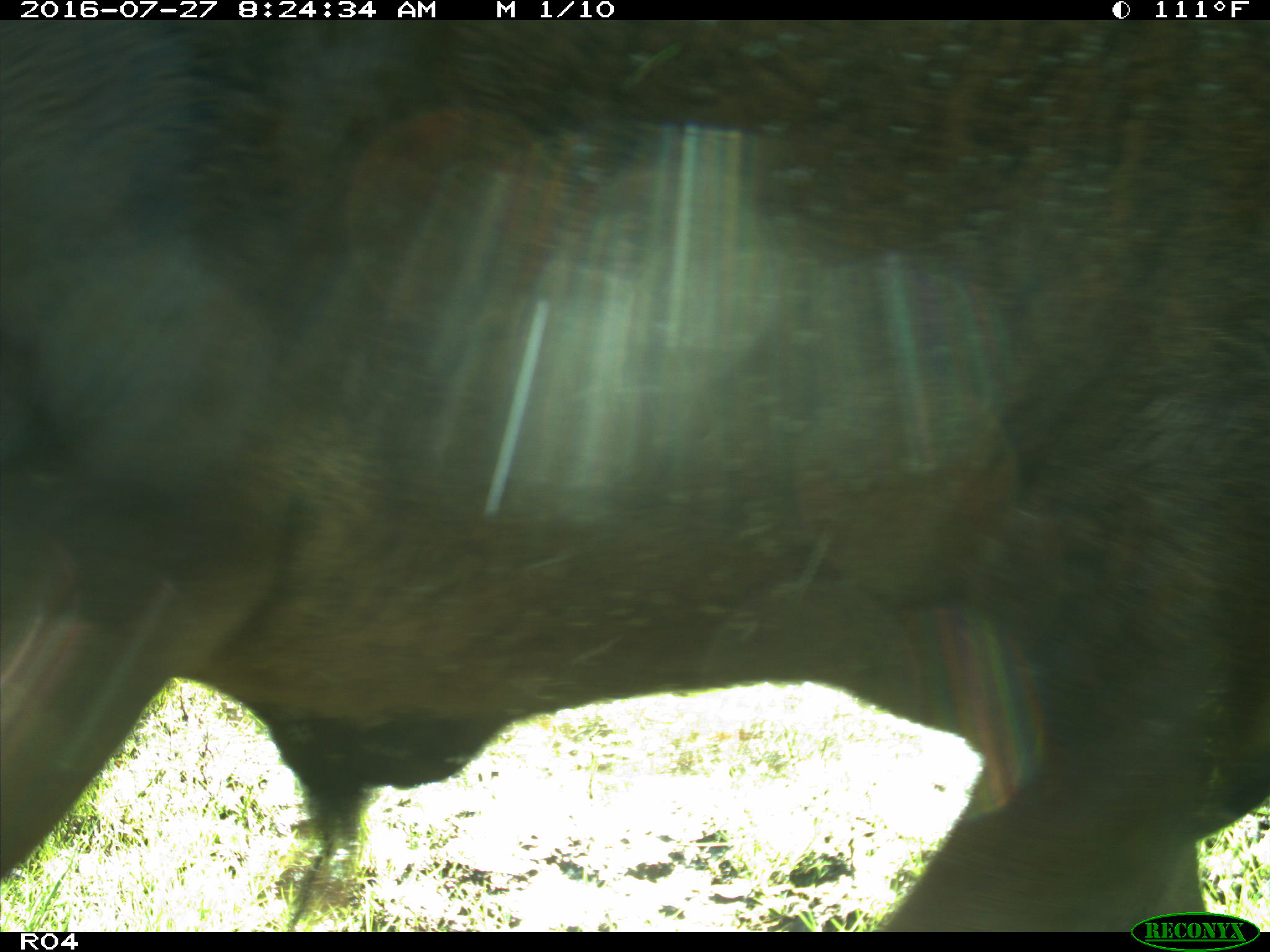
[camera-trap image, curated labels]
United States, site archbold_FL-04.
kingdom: Animalia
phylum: Chordata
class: Mammalia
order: Artiodactyla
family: Bovidae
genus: Bos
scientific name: Bos taurus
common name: domestic cow